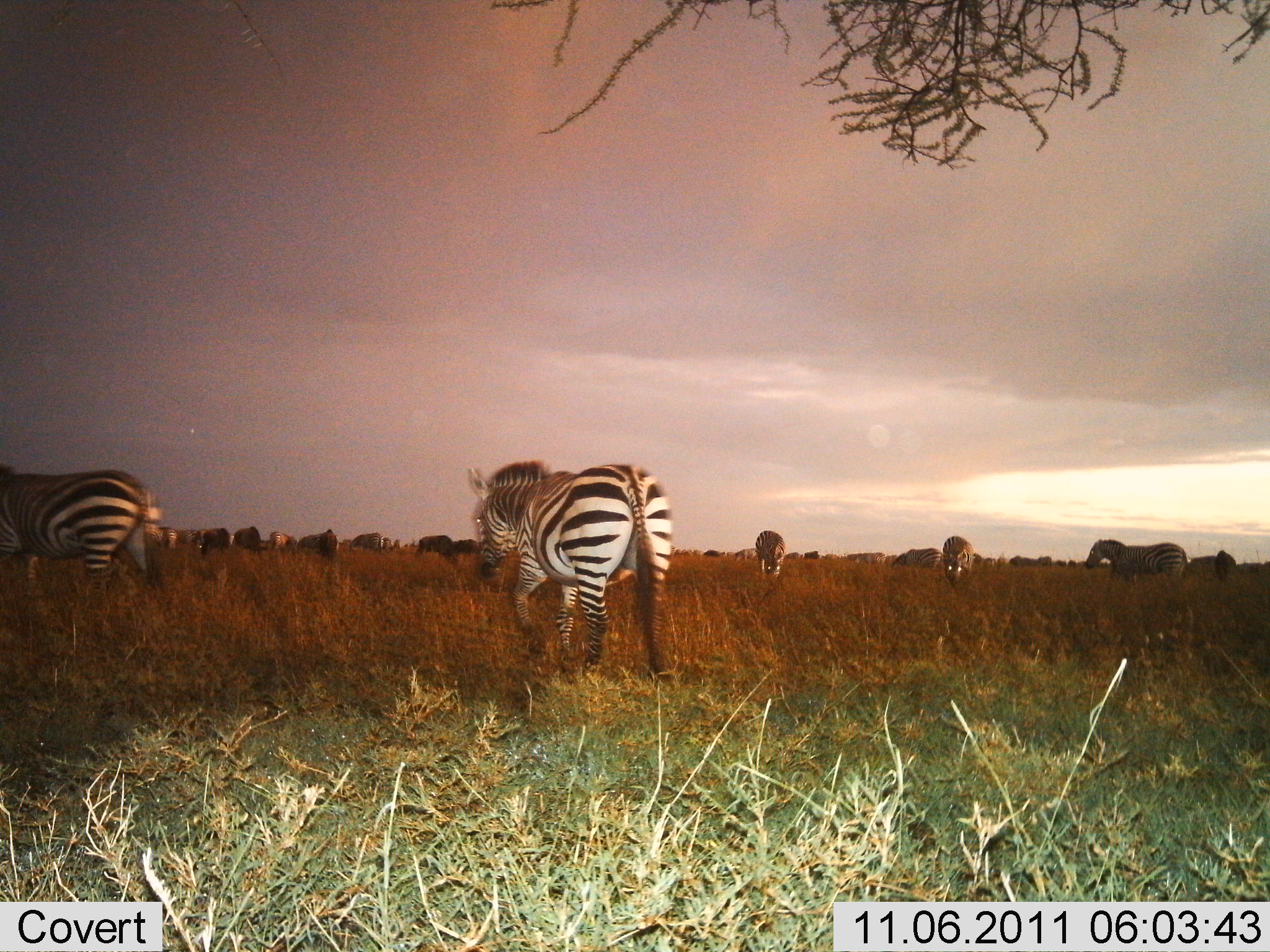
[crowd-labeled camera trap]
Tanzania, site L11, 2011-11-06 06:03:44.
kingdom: Animalia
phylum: Chordata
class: Mammalia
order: Perissodactyla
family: Equidae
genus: Equus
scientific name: Equus quagga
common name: plains zebra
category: zebra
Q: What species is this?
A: Zebra (plains zebra) (Equus quagga).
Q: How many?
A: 11-50.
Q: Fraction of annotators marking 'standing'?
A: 38%.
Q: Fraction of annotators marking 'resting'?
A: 0%.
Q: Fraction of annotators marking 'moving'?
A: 69%.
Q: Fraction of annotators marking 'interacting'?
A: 0%.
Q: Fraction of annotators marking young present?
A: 0%.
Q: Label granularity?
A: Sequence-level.